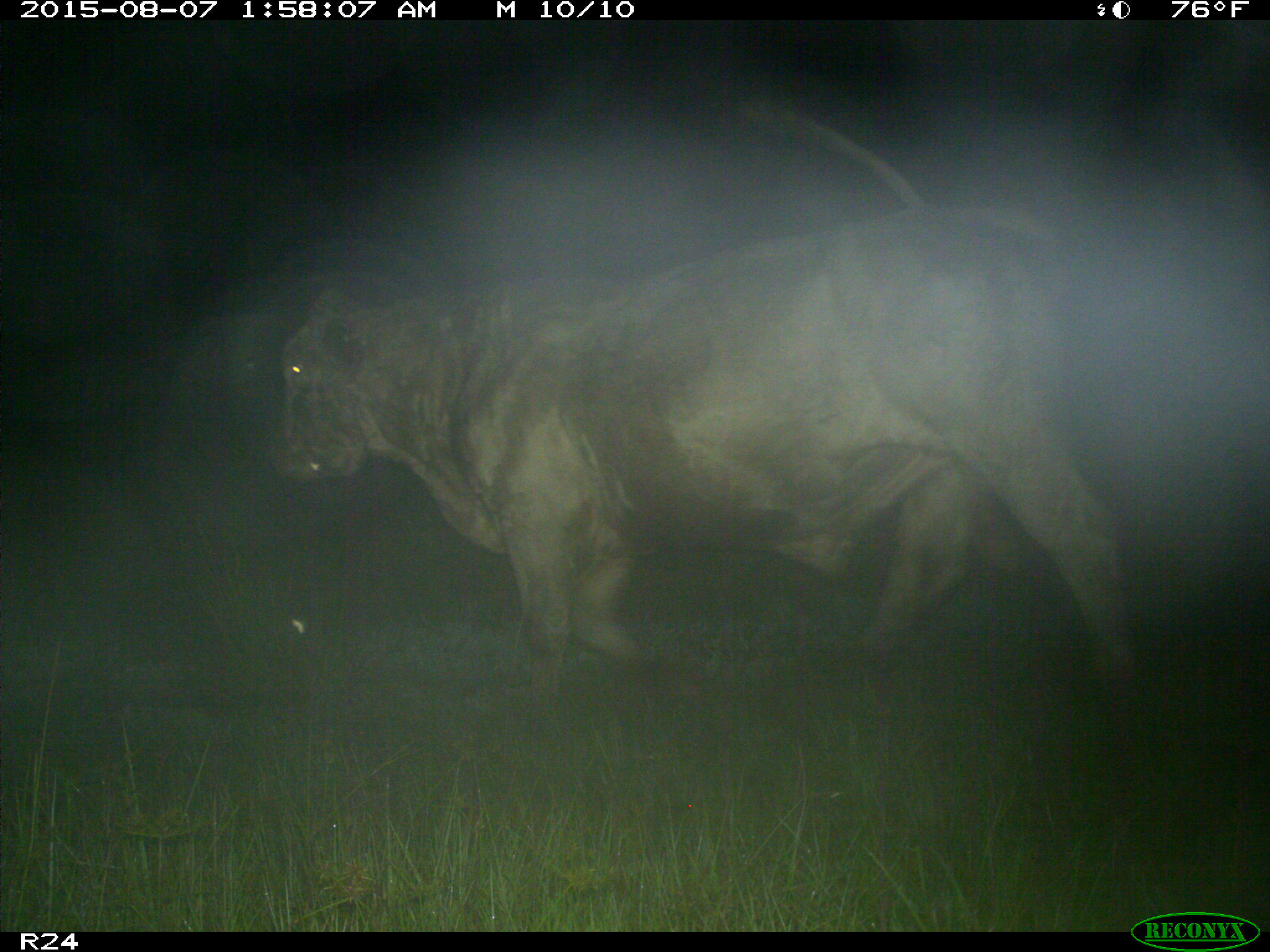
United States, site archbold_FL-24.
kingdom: Animalia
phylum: Chordata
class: Mammalia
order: Artiodactyla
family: Bovidae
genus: Bos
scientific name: Bos taurus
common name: domestic cow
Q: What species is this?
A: Bos taurus (domestic cow).